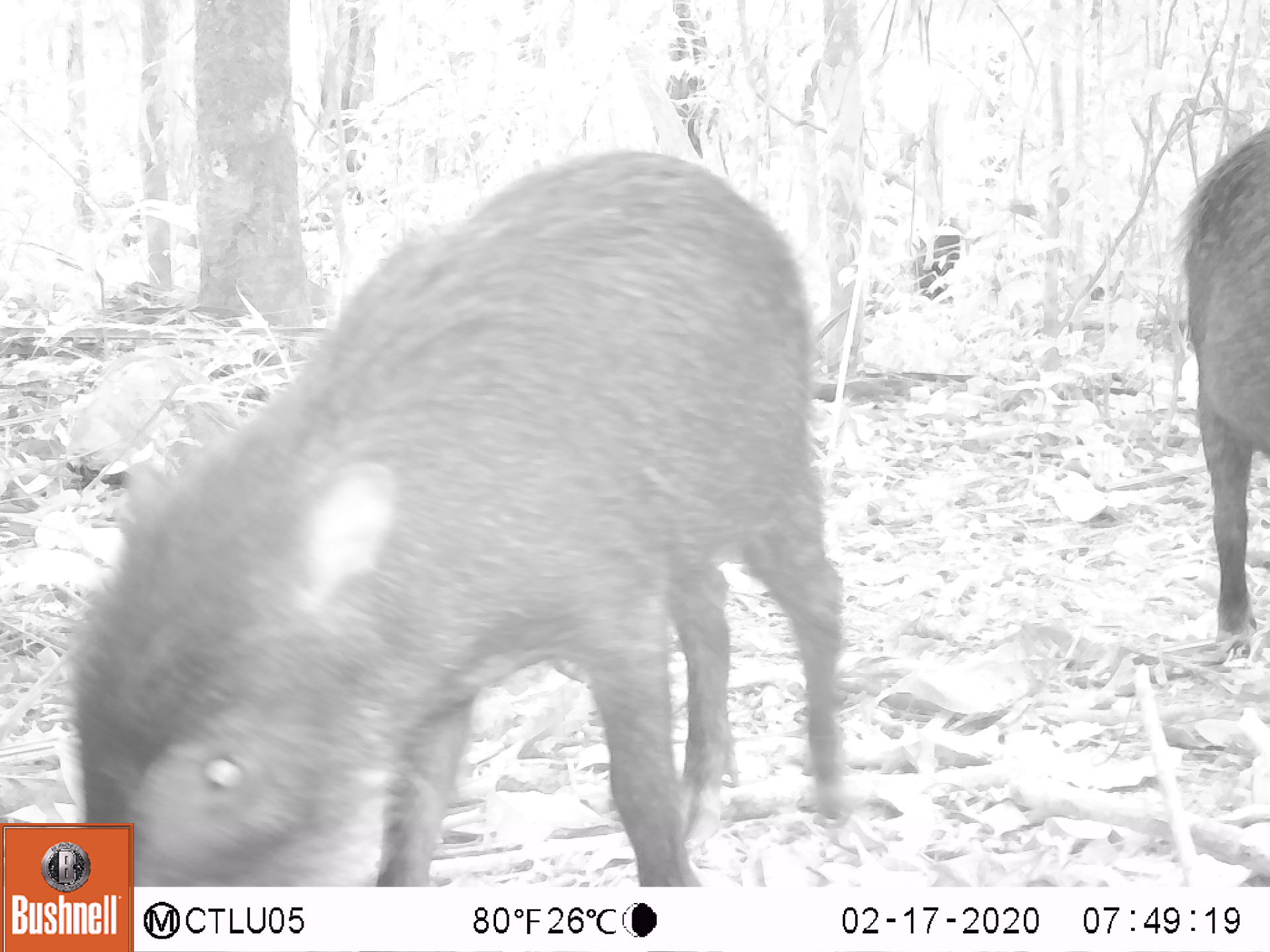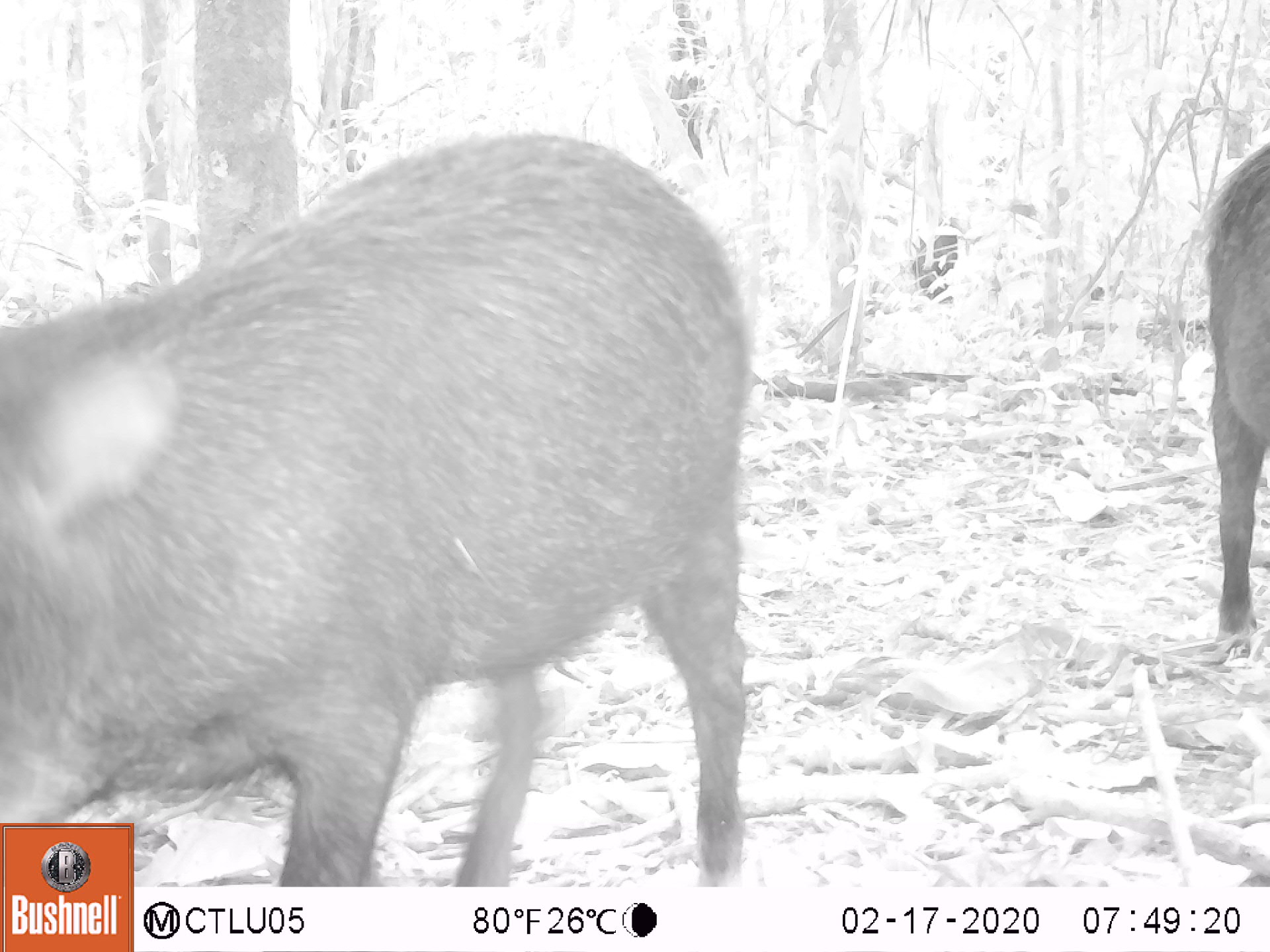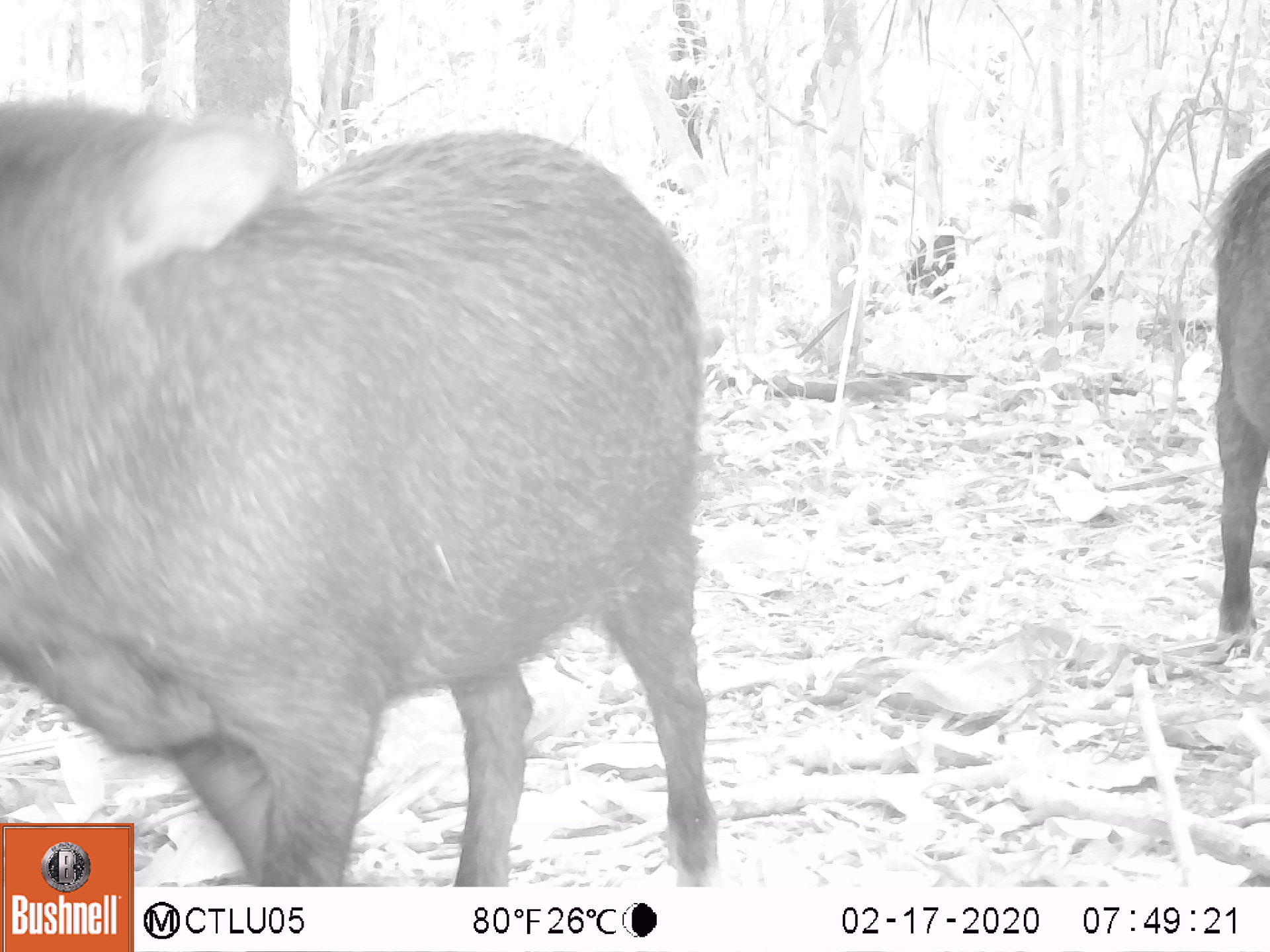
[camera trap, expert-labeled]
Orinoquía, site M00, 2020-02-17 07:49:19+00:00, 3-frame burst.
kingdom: Animalia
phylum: Chordata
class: Mammalia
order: Artiodactyla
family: Tayassuidae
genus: Tayassu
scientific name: Tayassu pecari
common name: white-lipped peccary